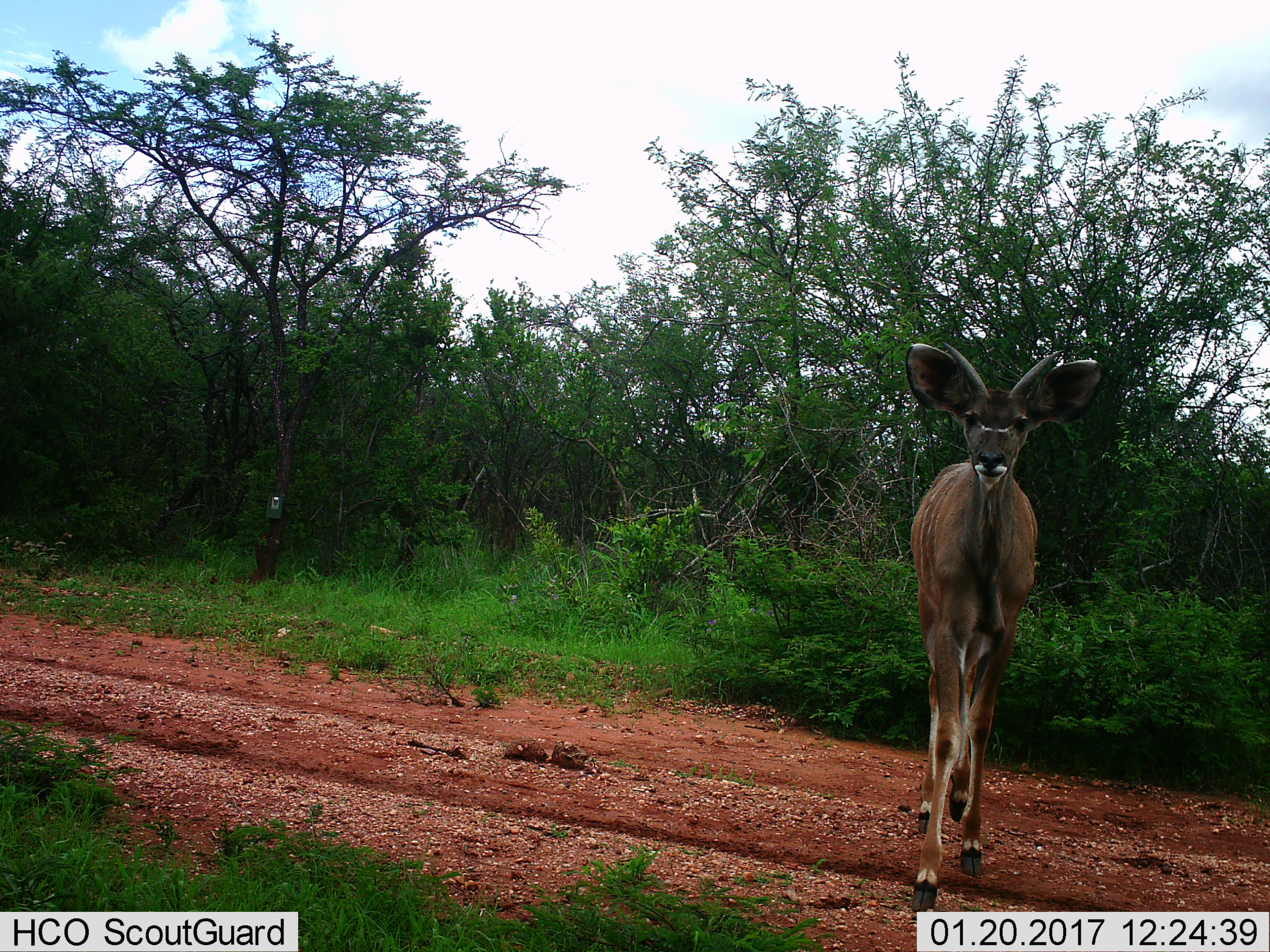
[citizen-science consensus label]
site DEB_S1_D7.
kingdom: Animalia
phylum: Chordata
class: Mammalia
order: Artiodactyla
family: Bovidae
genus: Tragelaphus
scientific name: Tragelaphus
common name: kudu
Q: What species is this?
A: Kudu (Tragelaphus).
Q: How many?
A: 1.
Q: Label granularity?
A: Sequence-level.